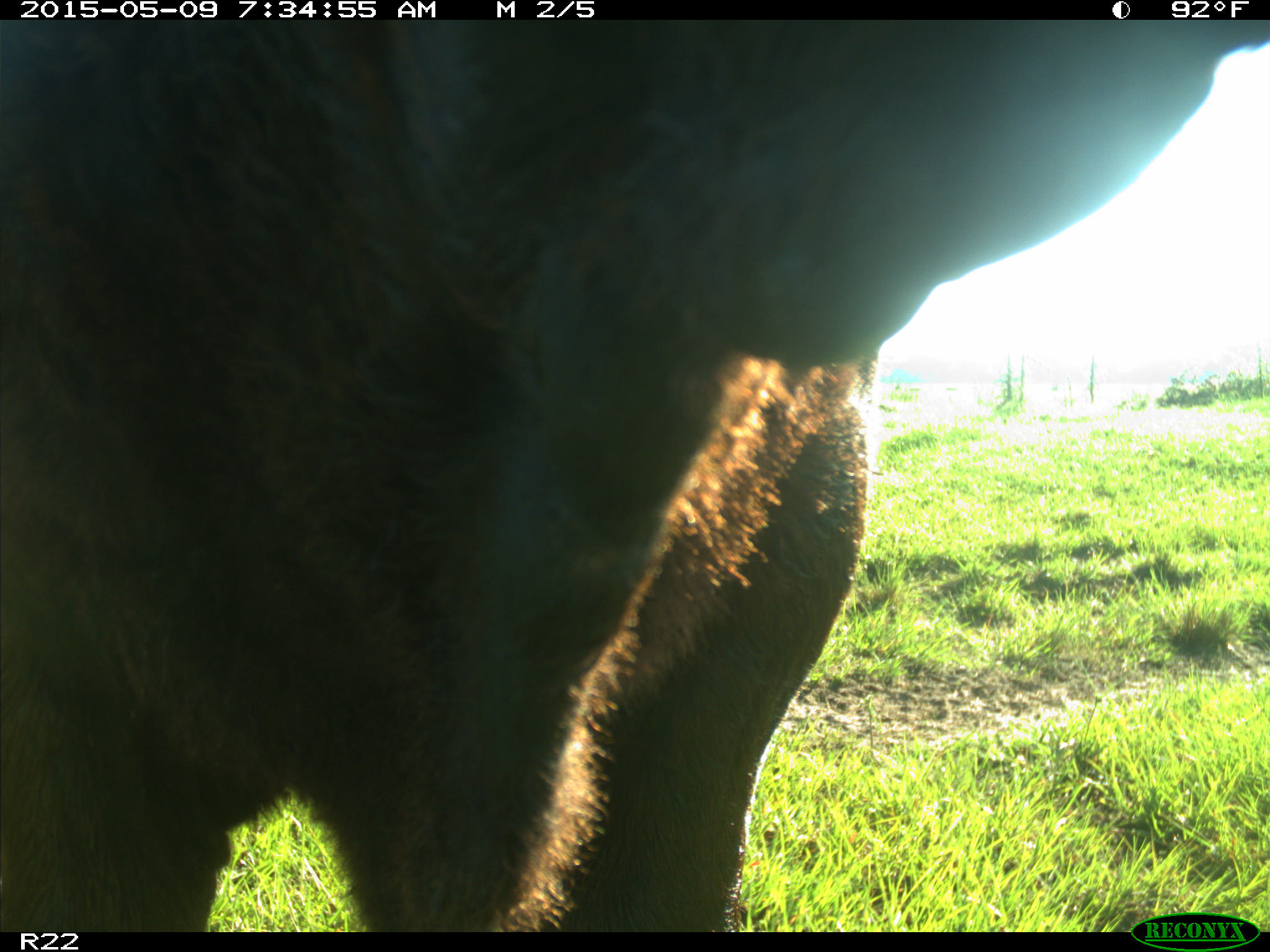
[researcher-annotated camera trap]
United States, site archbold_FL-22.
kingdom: Animalia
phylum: Chordata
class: Mammalia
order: Artiodactyla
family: Bovidae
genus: Bos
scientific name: Bos taurus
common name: domestic cow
Bos taurus (domestic cow).